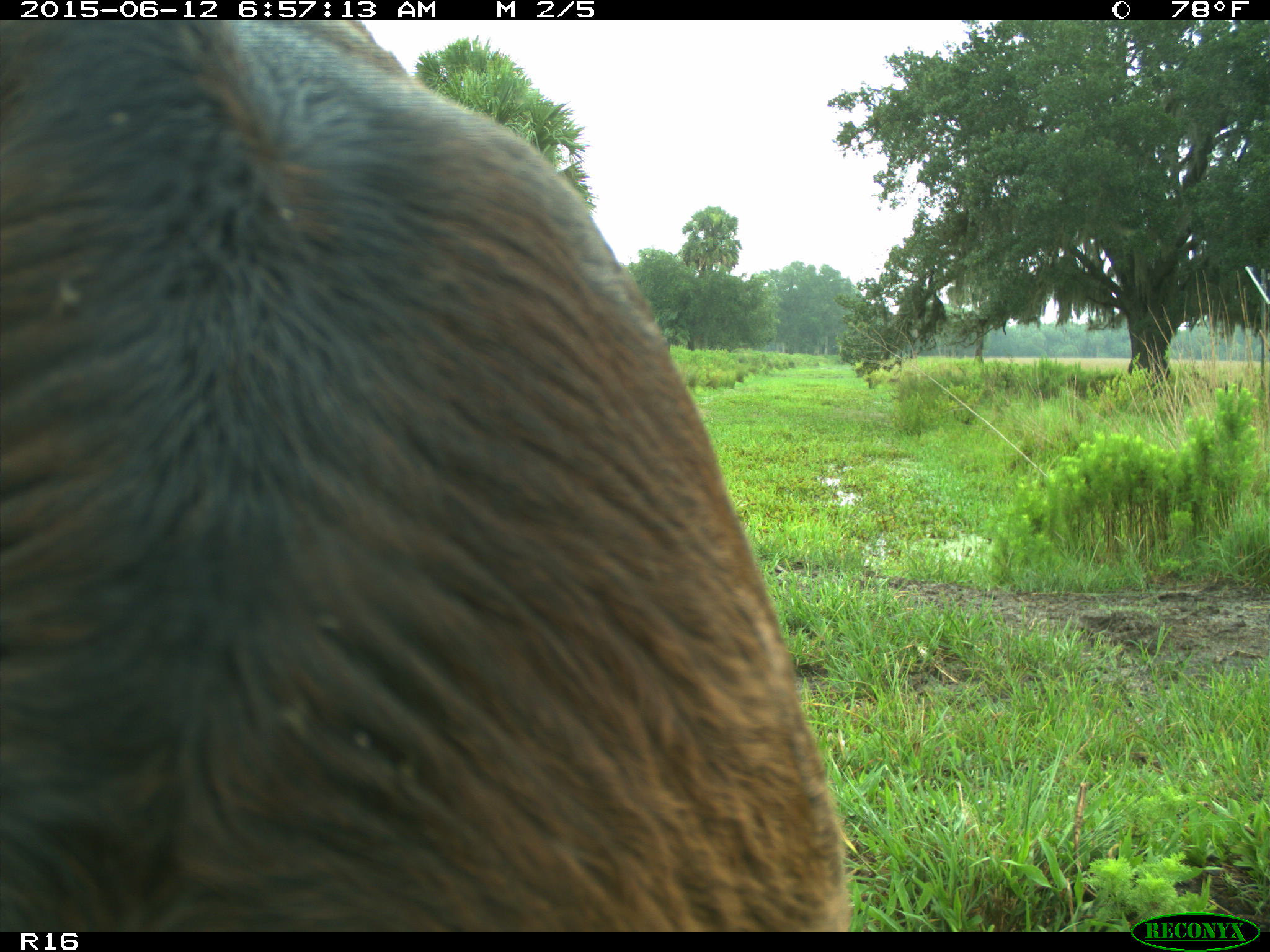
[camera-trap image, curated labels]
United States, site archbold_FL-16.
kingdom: Animalia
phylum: Chordata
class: Mammalia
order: Artiodactyla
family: Bovidae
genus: Bos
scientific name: Bos taurus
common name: domestic cow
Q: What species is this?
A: Bos taurus (domestic cow).